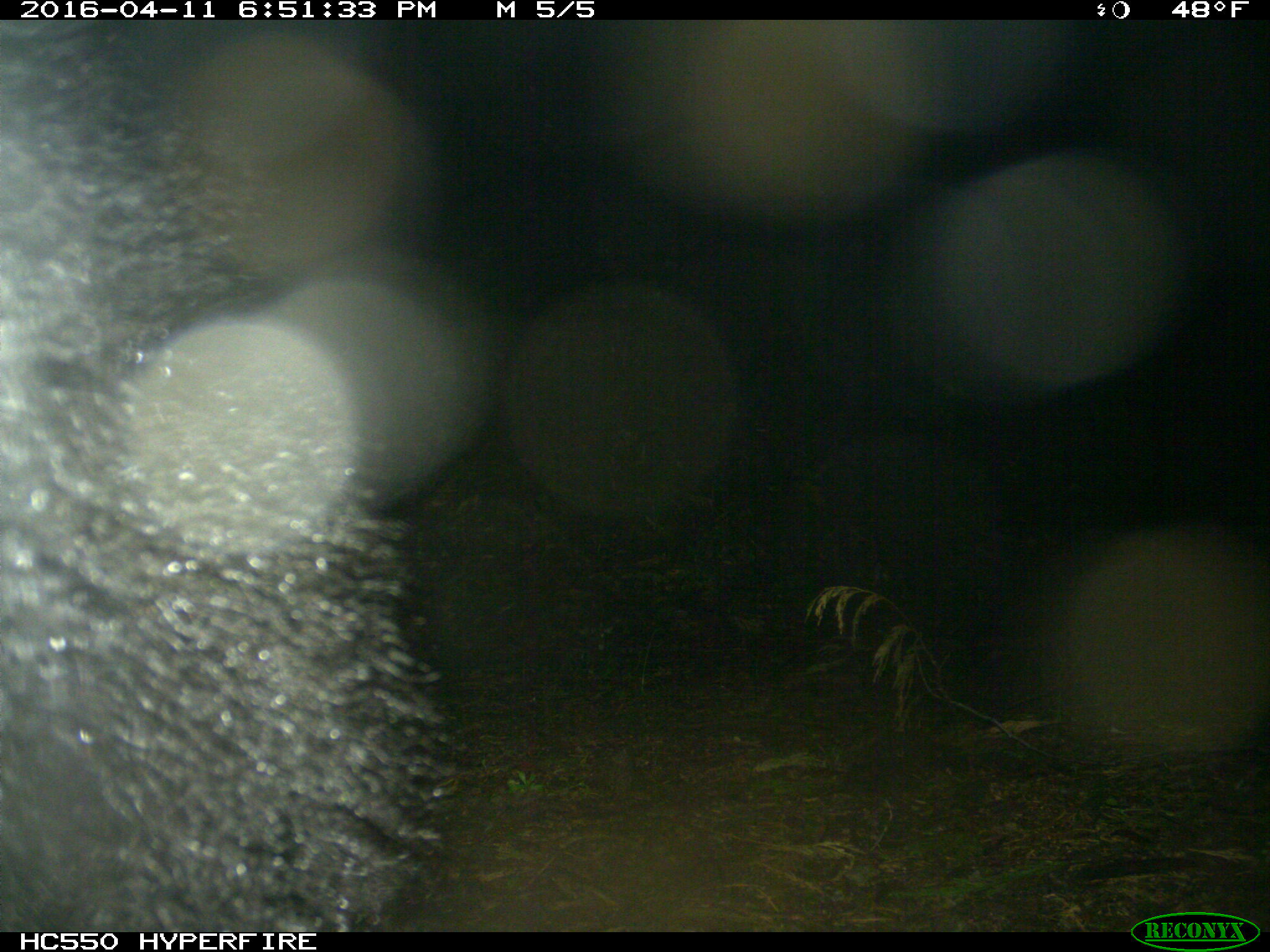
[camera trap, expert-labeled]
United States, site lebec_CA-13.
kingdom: Animalia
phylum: Chordata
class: Mammalia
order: Carnivora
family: Ursidae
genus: Ursus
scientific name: Ursus americanus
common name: american black bear